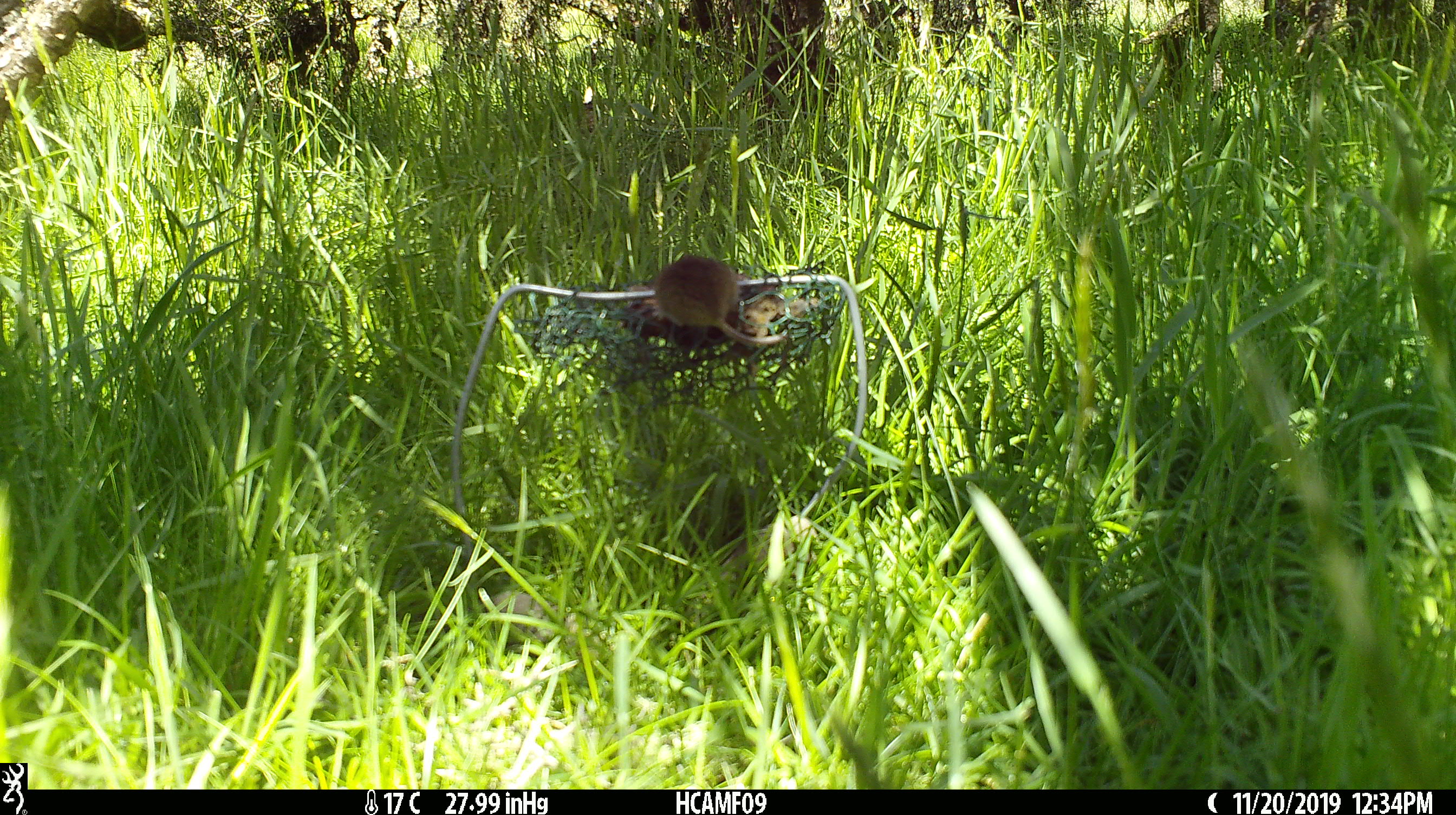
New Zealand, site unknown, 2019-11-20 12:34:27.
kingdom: Animalia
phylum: Chordata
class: Mammalia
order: Rodentia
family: Muridae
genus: Mus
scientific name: Mus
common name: mouse